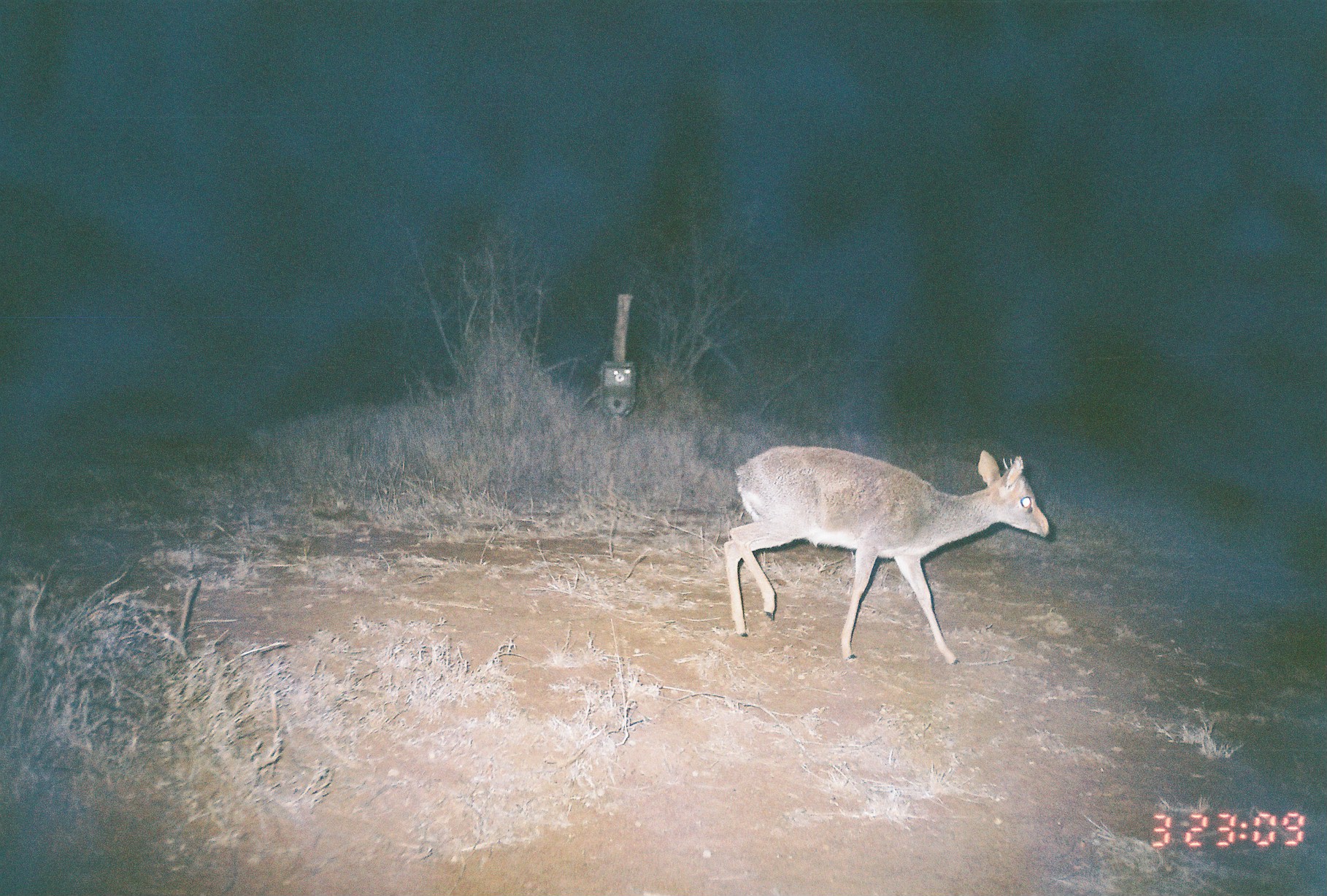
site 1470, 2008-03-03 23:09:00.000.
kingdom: Animalia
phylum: Chordata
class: Mammalia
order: Artiodactyla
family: Bovidae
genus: Madoqua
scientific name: Madoqua guentheri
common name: günther's dik-dik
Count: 1.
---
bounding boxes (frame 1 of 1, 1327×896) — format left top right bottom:
madoqua guentheri: 719 443 1049 666